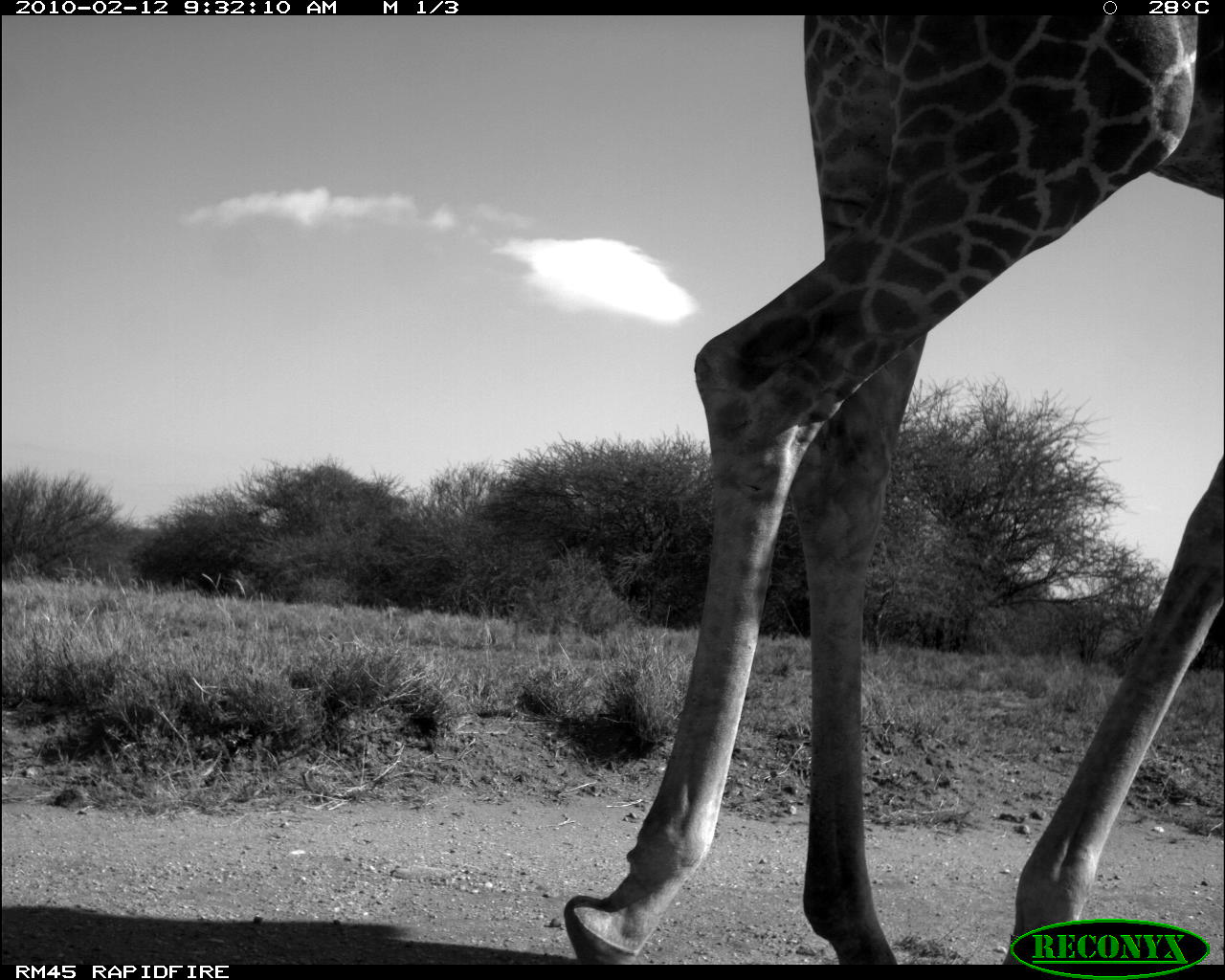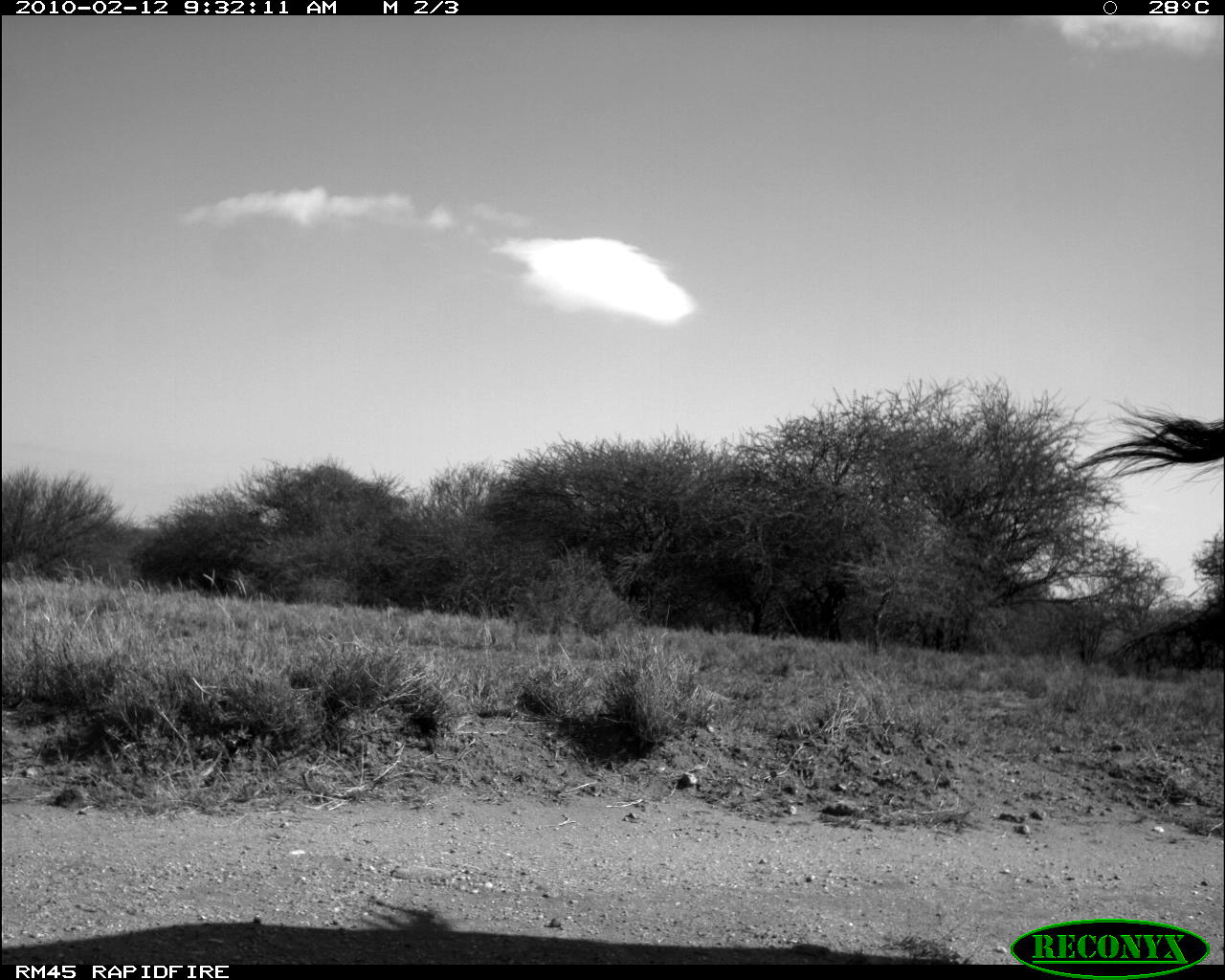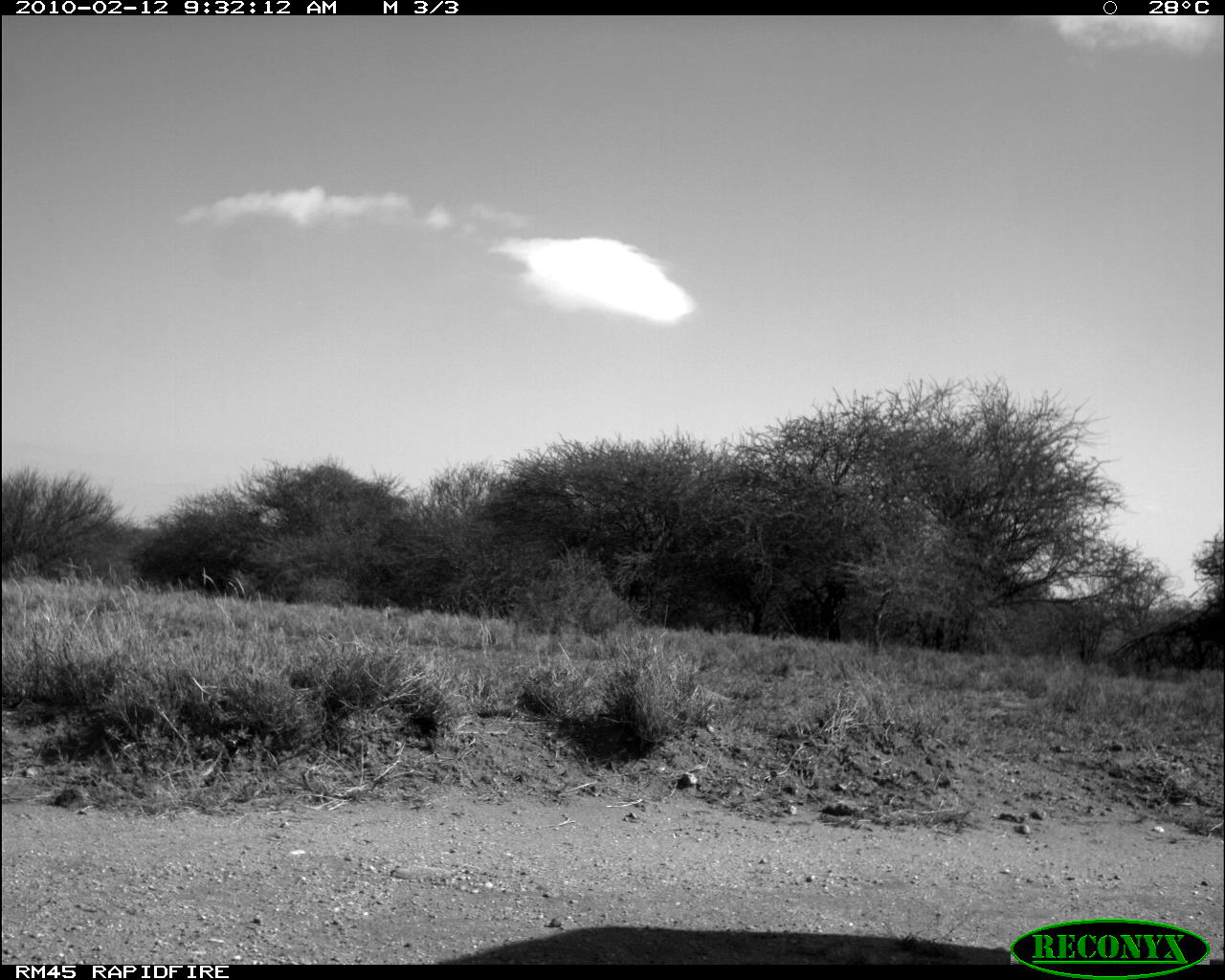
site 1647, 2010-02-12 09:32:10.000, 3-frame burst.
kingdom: Animalia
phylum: Chordata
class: Mammalia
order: Artiodactyla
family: Giraffidae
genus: Giraffa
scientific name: Giraffa camelopardalis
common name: giraffe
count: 1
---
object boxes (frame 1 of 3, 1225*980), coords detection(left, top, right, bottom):
giraffa camelopardalis: detection(561, 14, 1225, 966)